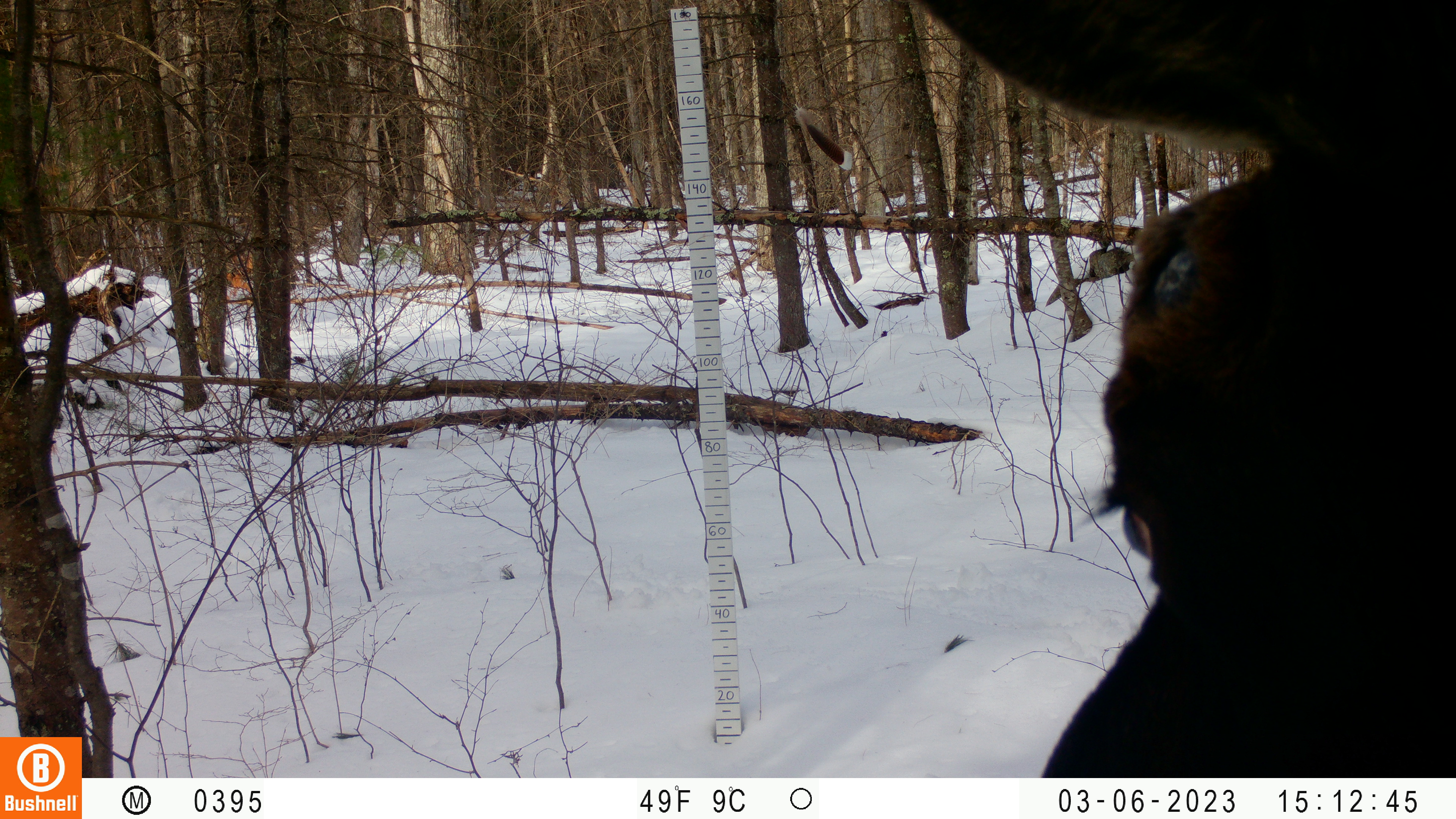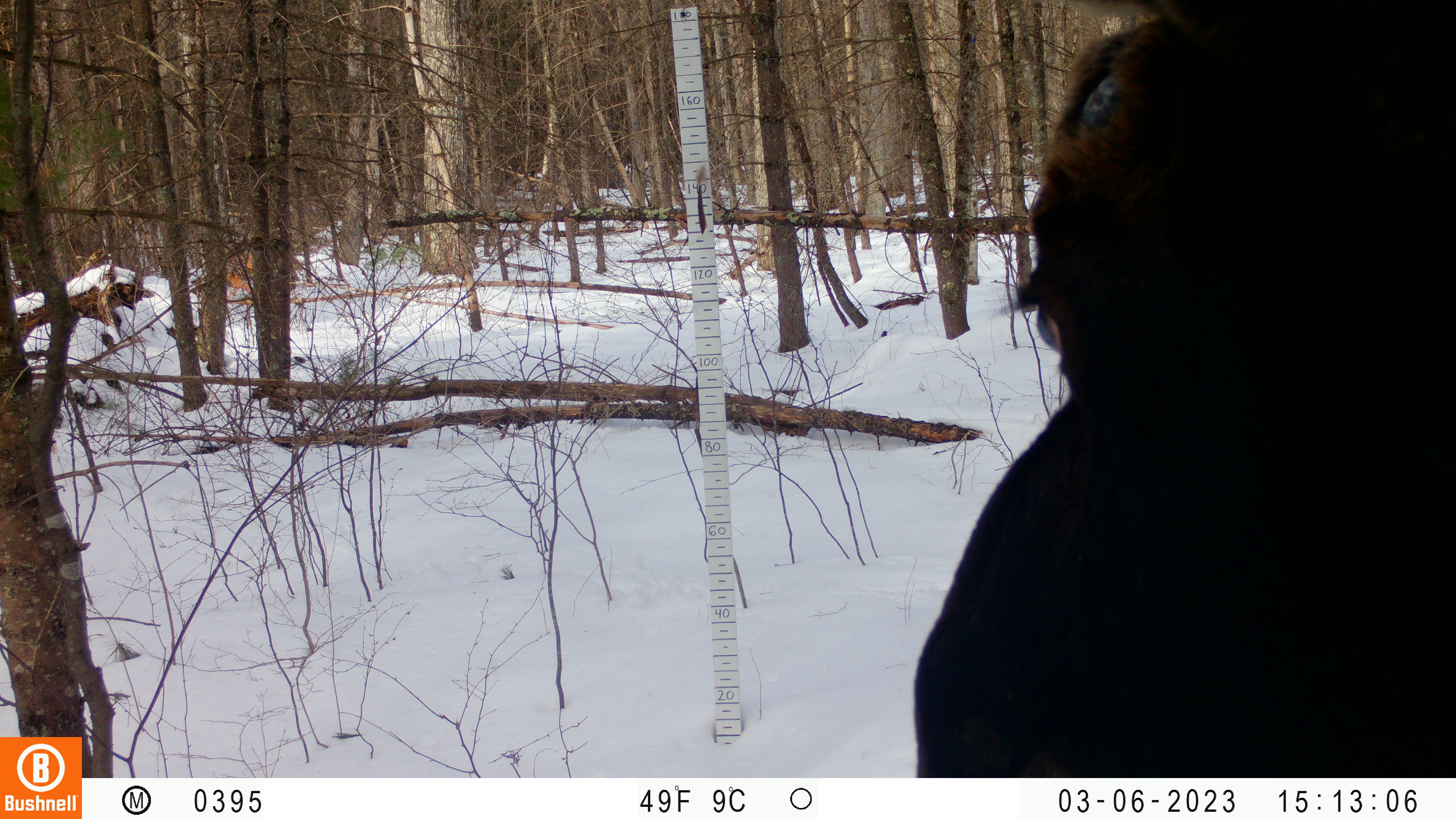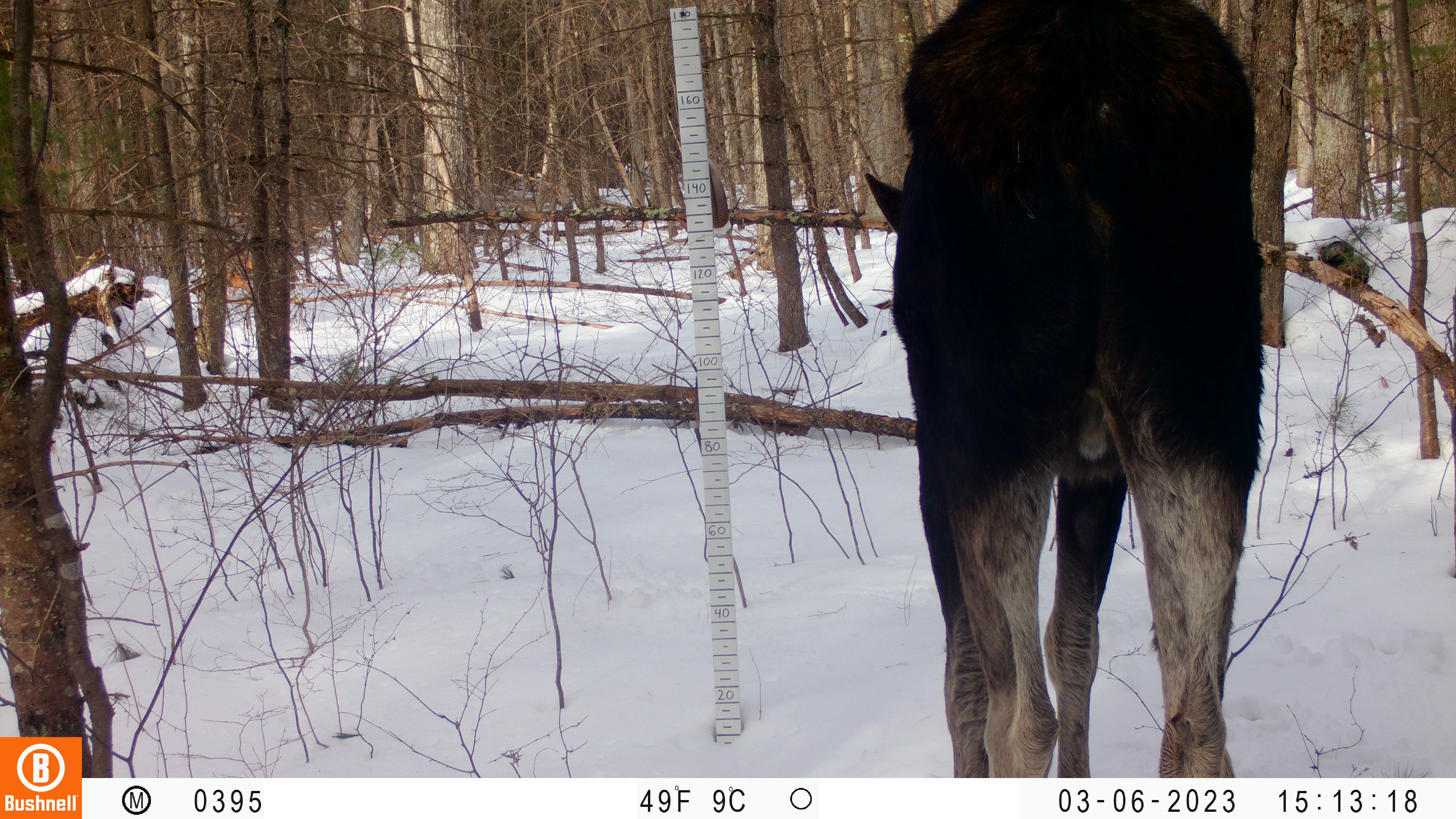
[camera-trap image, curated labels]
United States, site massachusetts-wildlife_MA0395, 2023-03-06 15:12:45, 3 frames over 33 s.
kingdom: Animalia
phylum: Chordata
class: Mammalia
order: Artiodactyla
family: Cervidae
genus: Alces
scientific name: Alces alces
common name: moose